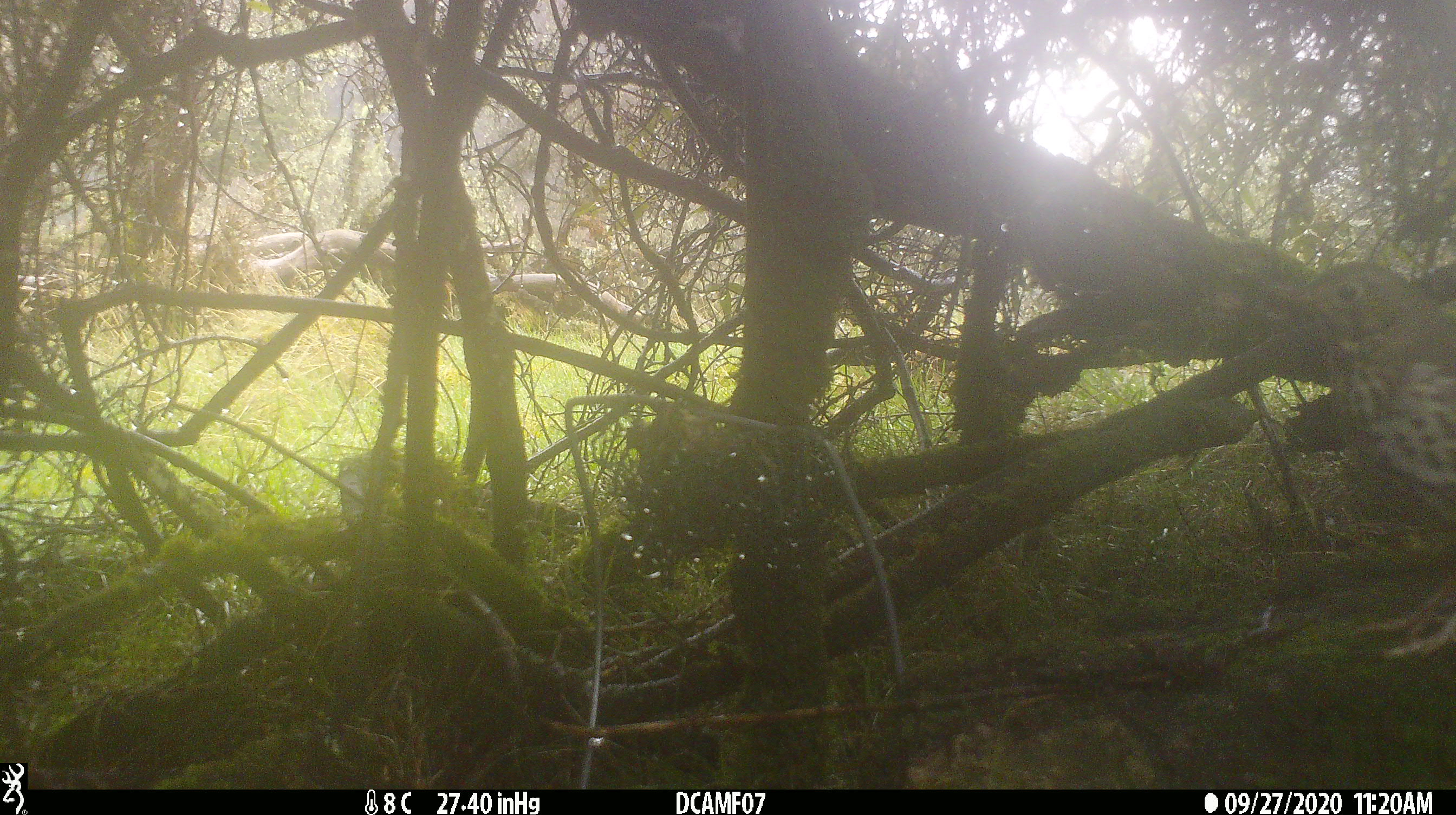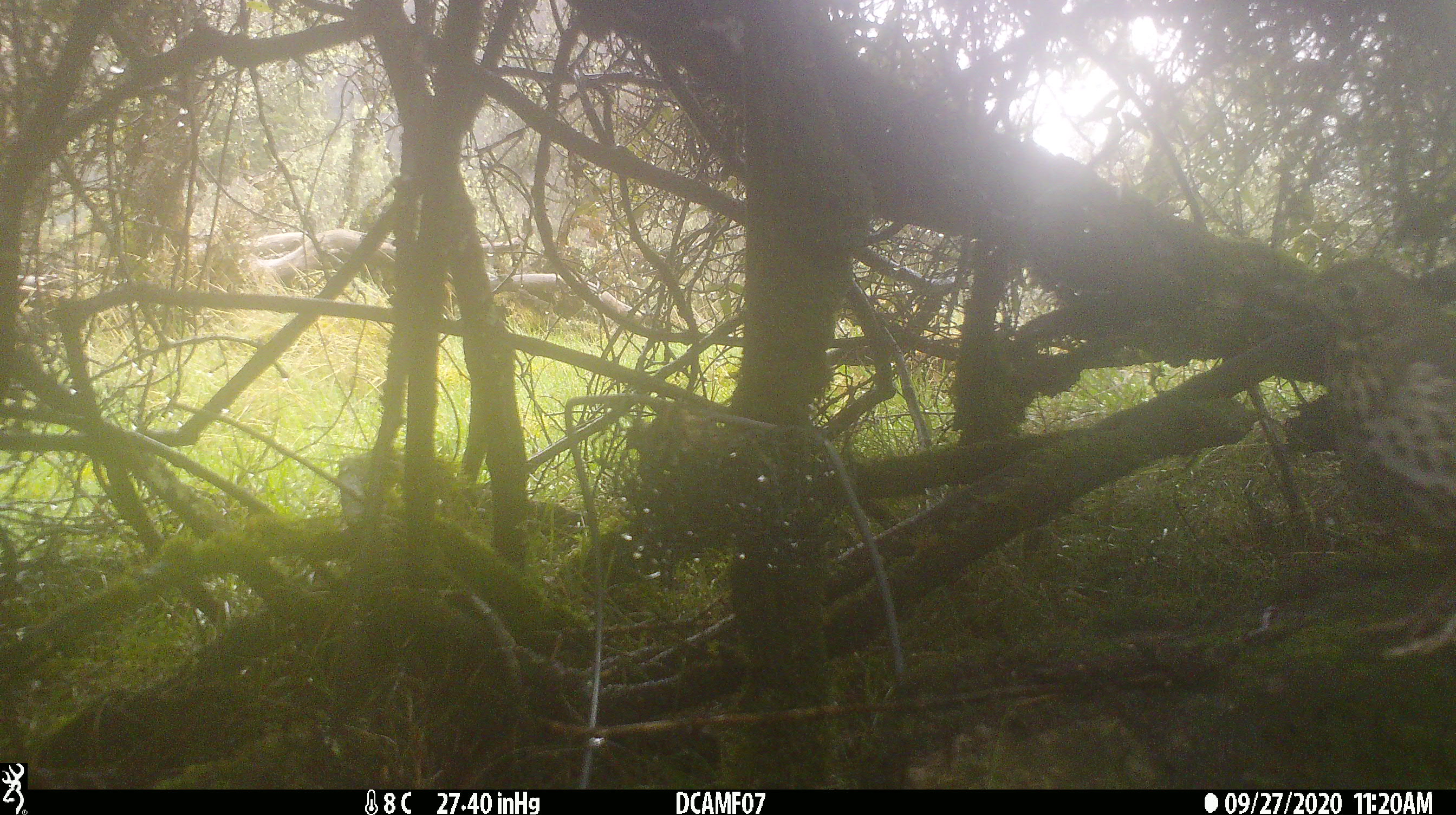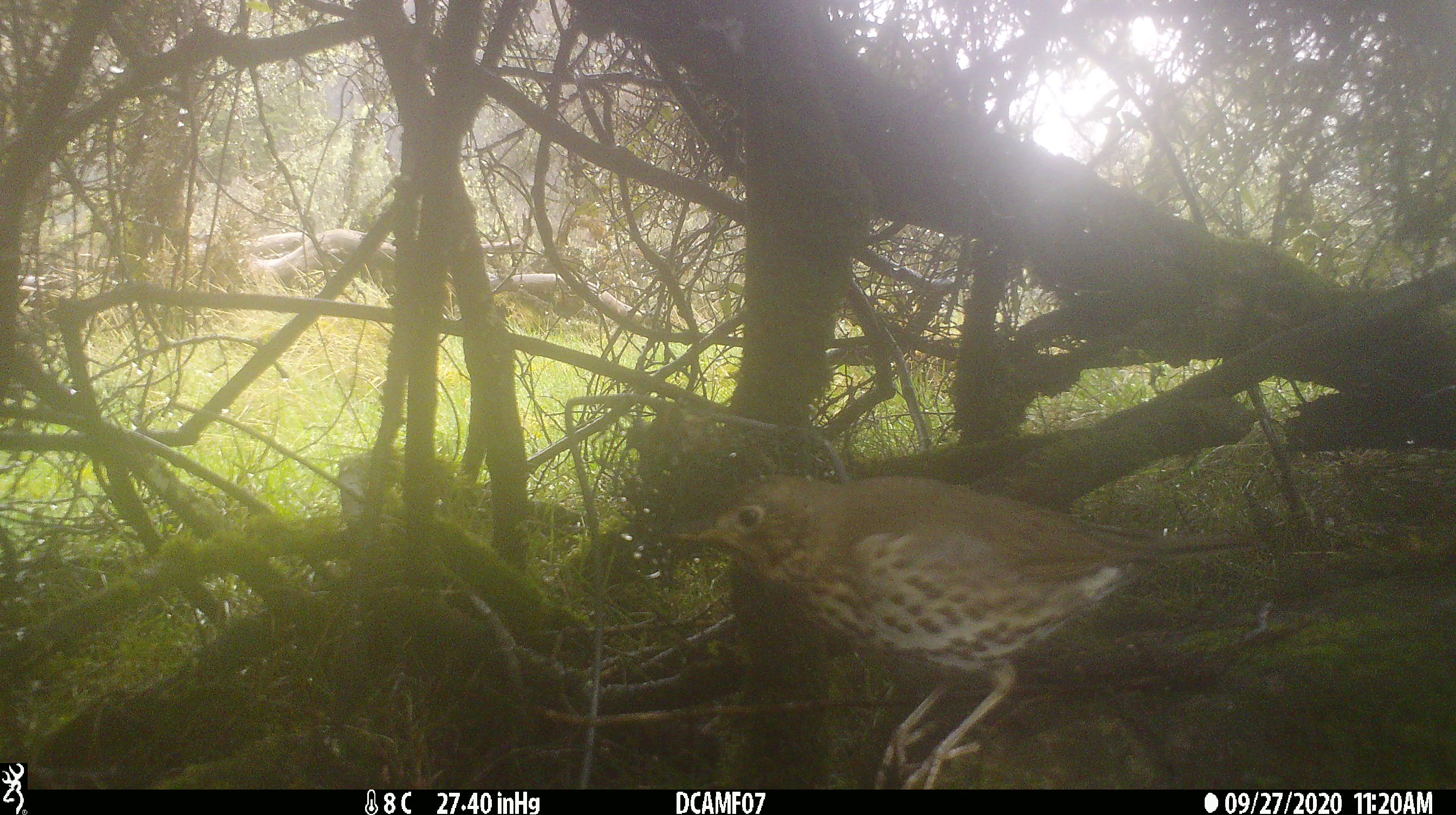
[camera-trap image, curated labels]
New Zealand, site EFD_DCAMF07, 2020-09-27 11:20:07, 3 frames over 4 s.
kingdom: Animalia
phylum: Chordata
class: Aves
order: Passeriformes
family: Turdidae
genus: Turdus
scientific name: Turdus philomelos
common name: song thrush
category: thrush